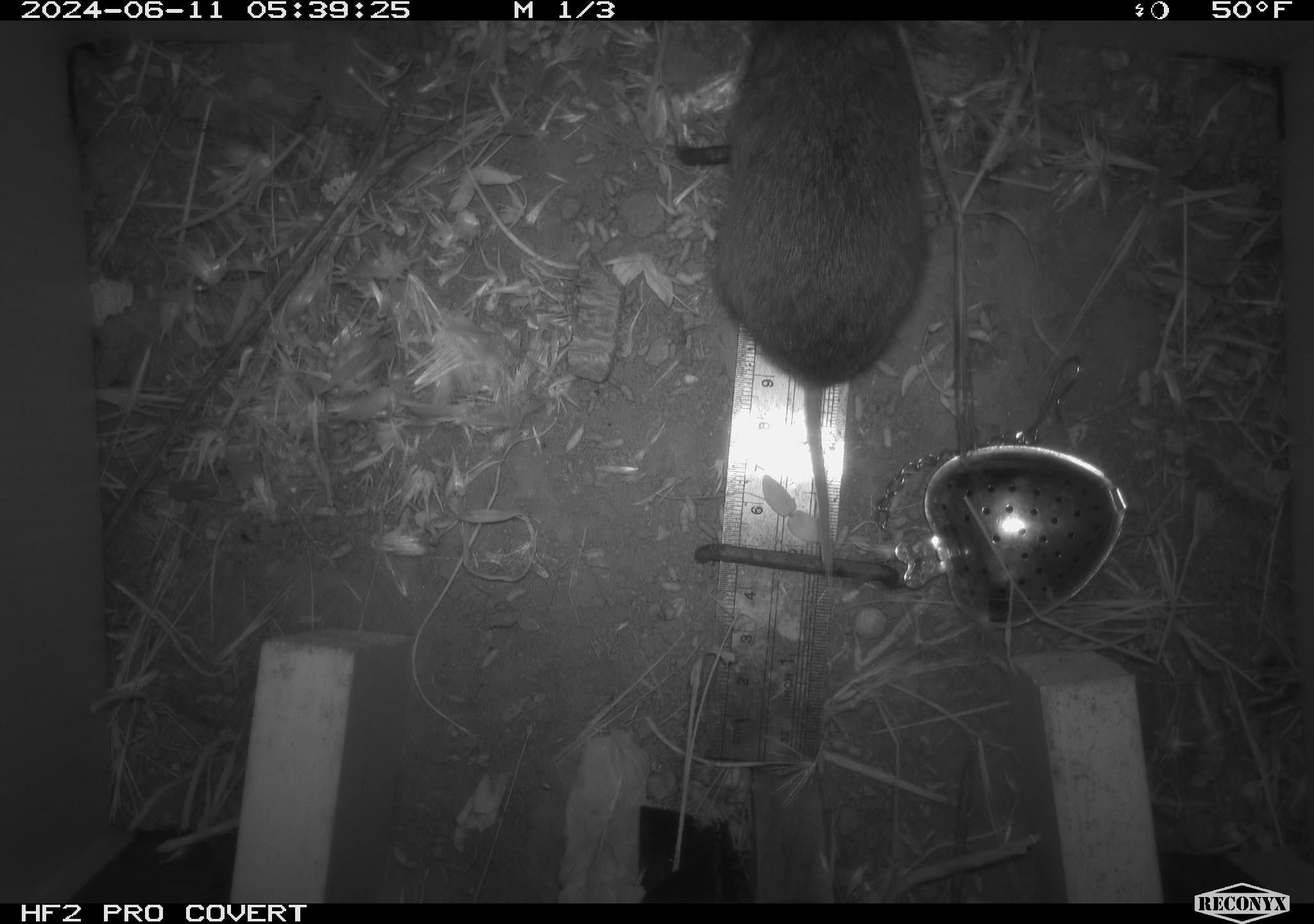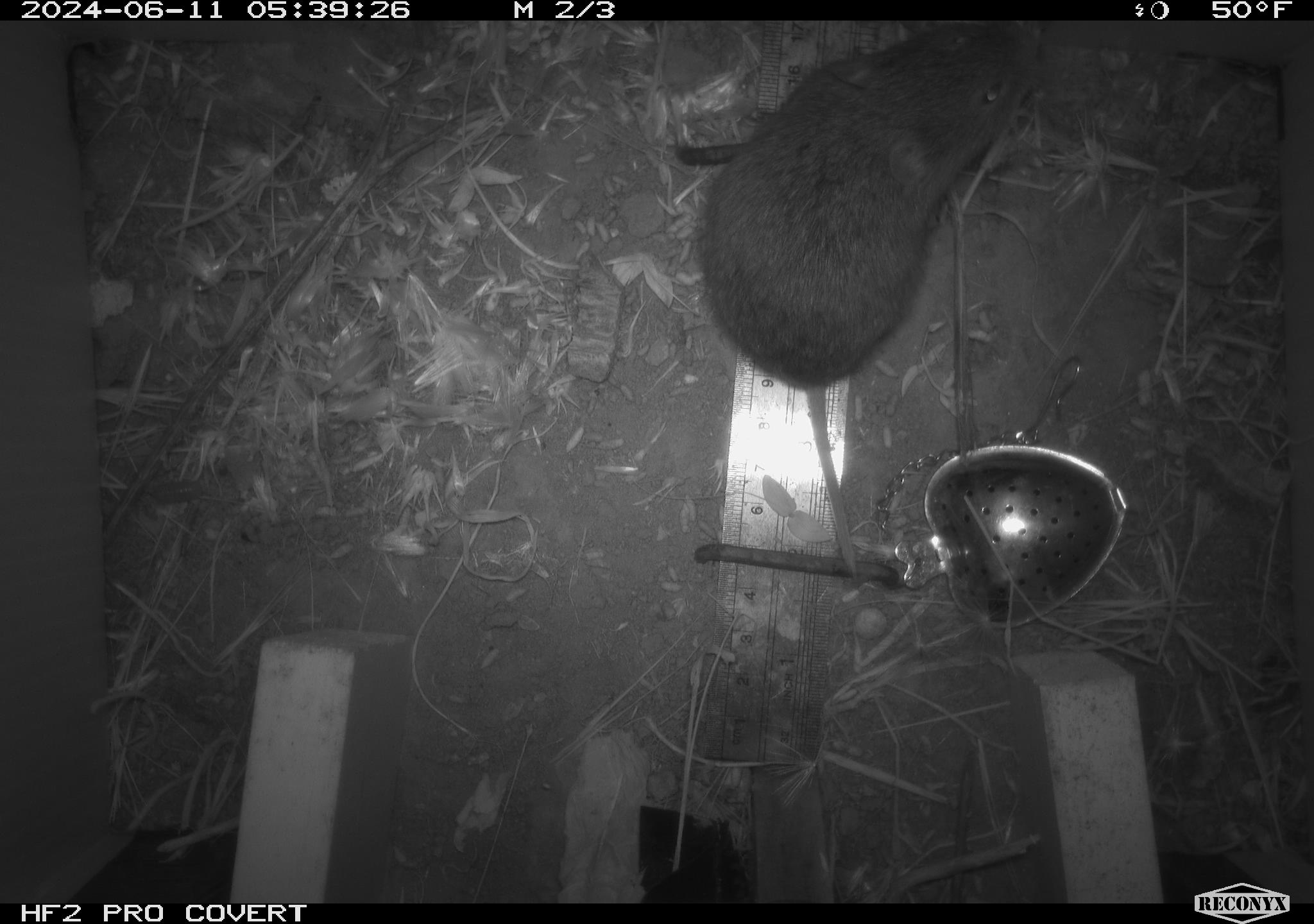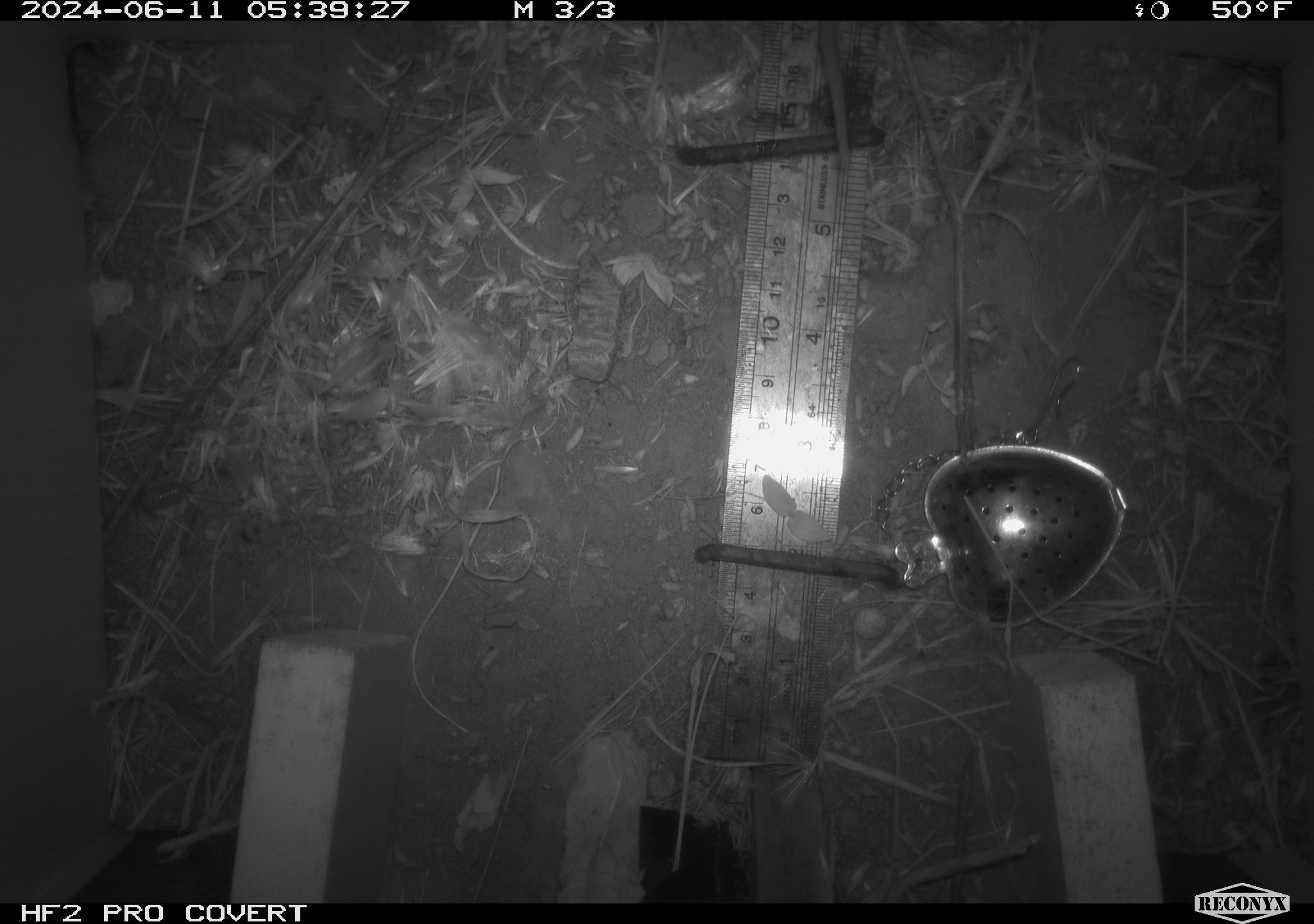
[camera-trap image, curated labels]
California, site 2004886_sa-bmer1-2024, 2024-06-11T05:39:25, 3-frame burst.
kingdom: Animalia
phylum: Chordata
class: Mammalia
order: Rodentia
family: Cricetidae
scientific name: Arvicolinae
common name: voles, lemmings, and muskrats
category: arvicolinae subfamily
Arvicolinae subfamily (voles, lemmings, and muskrats) (Arvicolinae).